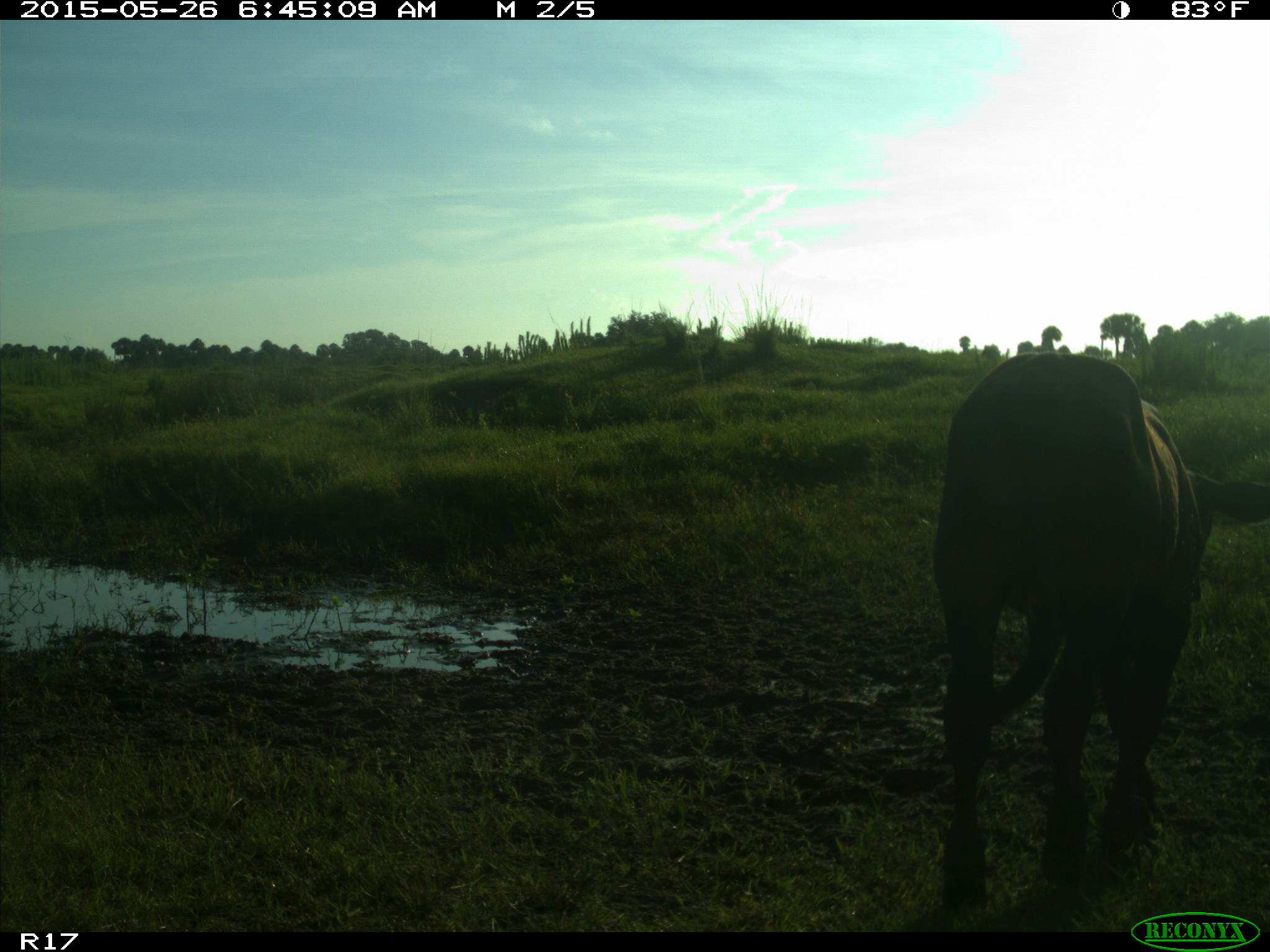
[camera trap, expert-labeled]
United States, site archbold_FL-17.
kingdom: Animalia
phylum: Chordata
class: Mammalia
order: Artiodactyla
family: Bovidae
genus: Bos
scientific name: Bos taurus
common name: domestic cow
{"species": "Bos taurus (domestic cow)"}